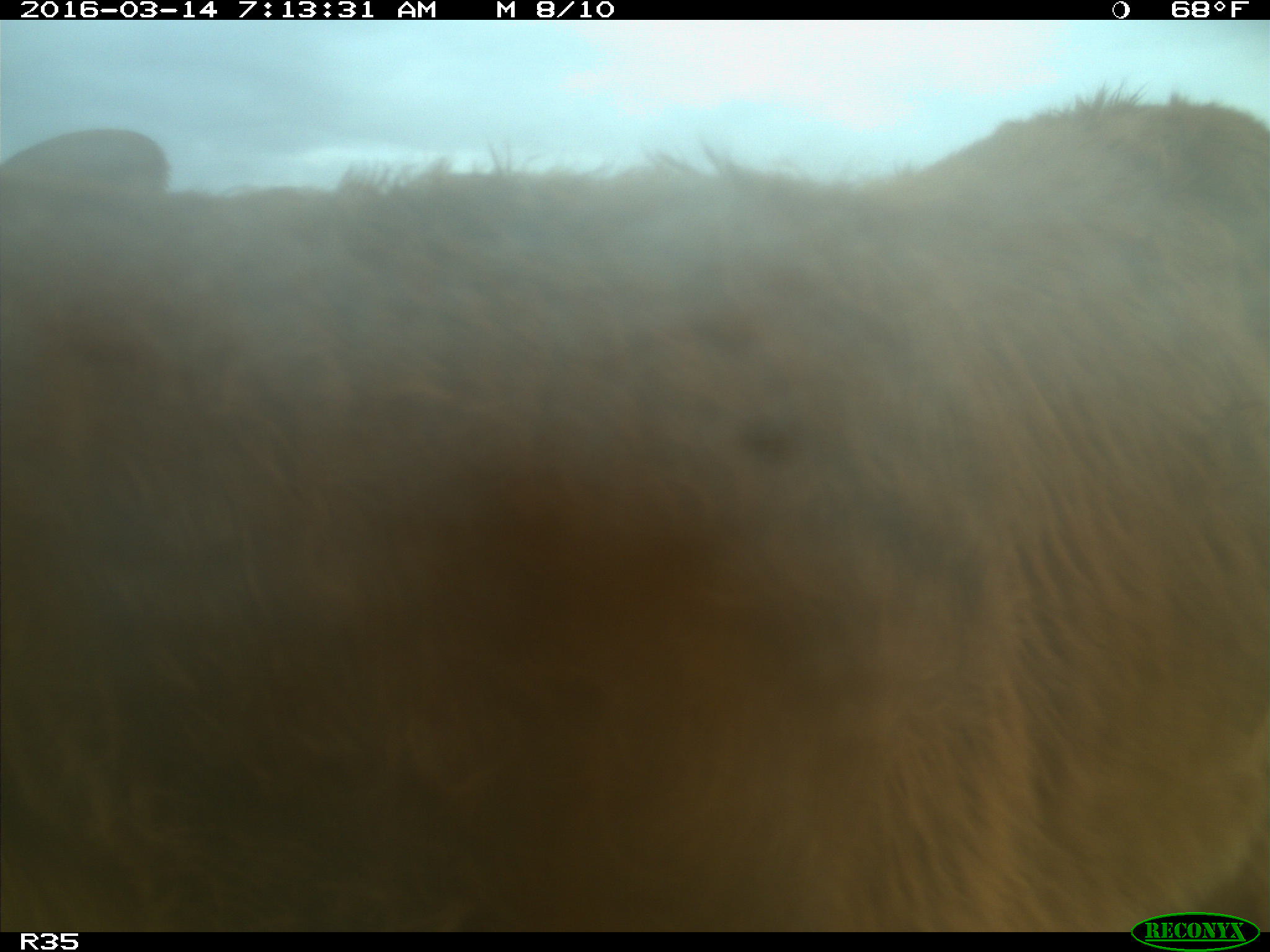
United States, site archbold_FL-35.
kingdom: Animalia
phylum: Chordata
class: Mammalia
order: Artiodactyla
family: Bovidae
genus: Bos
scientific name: Bos taurus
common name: domestic cow